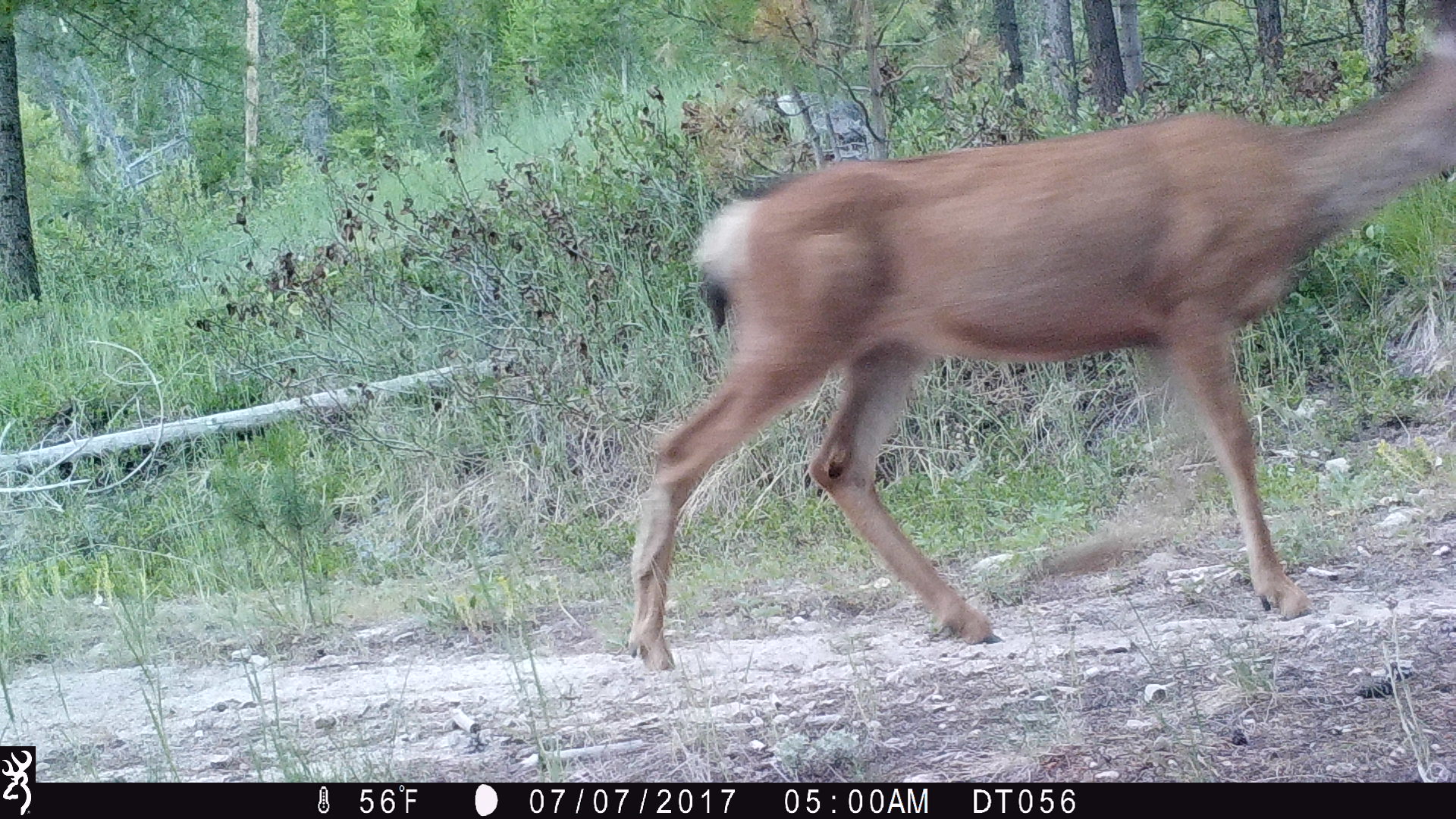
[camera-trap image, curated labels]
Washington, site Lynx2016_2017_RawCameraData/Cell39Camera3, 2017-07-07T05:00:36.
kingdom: Animalia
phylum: Chordata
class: Mammalia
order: Artiodactyla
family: Cervidae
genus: Odocoileus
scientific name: Odocoileus hemionus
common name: mule deer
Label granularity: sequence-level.